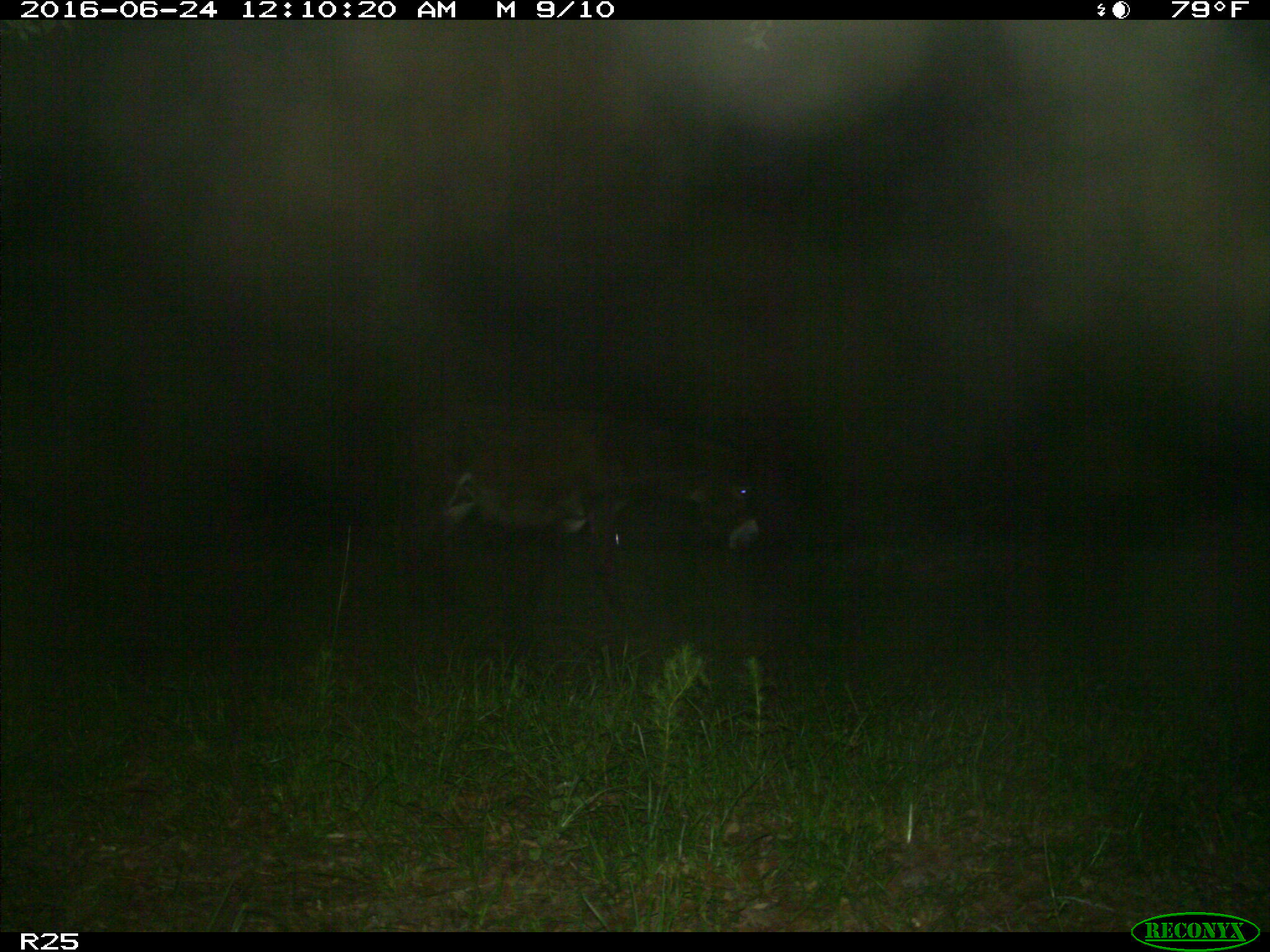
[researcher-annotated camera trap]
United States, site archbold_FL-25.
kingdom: Animalia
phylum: Chordata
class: Mammalia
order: Artiodactyla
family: Bovidae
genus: Bos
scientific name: Bos taurus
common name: domestic cow